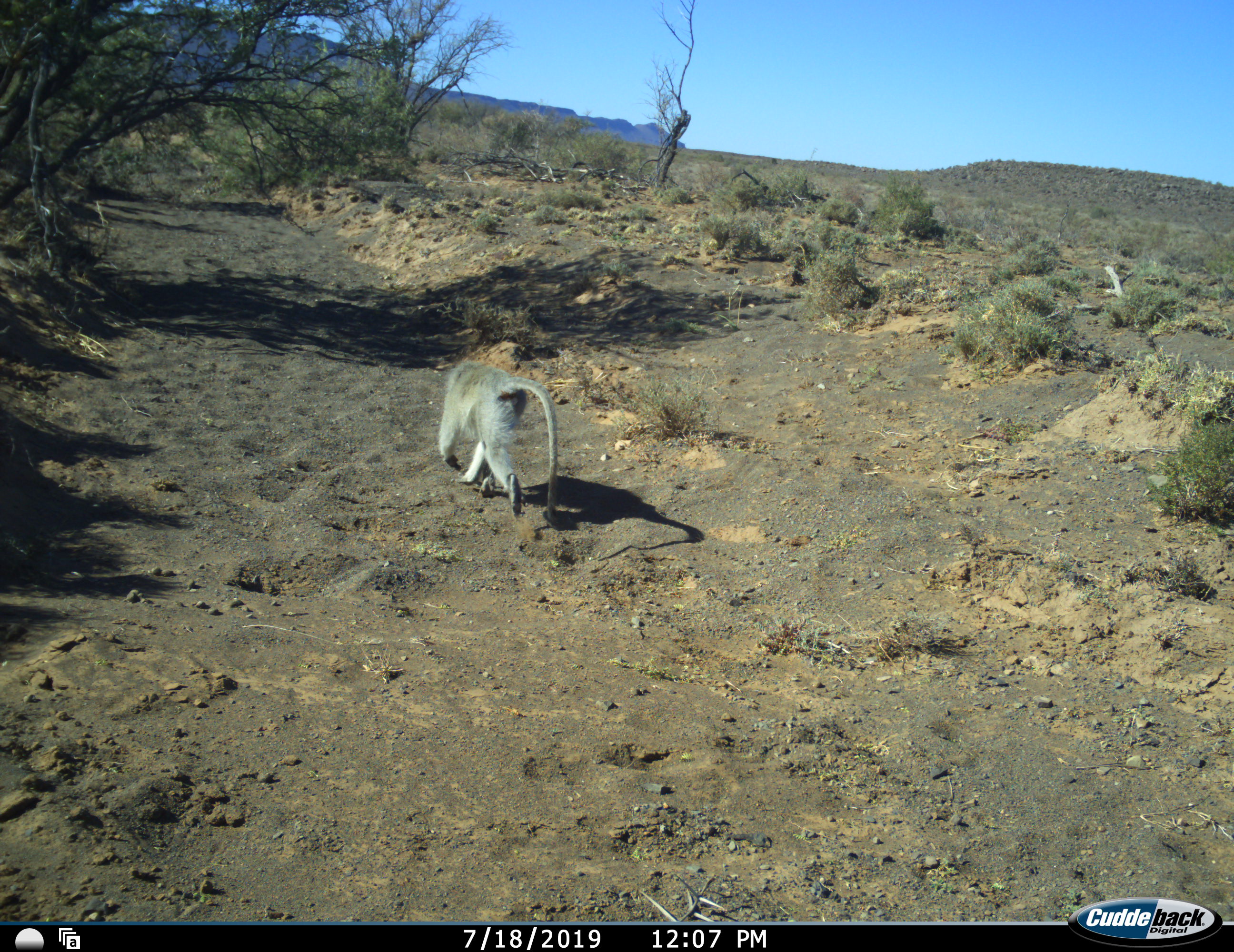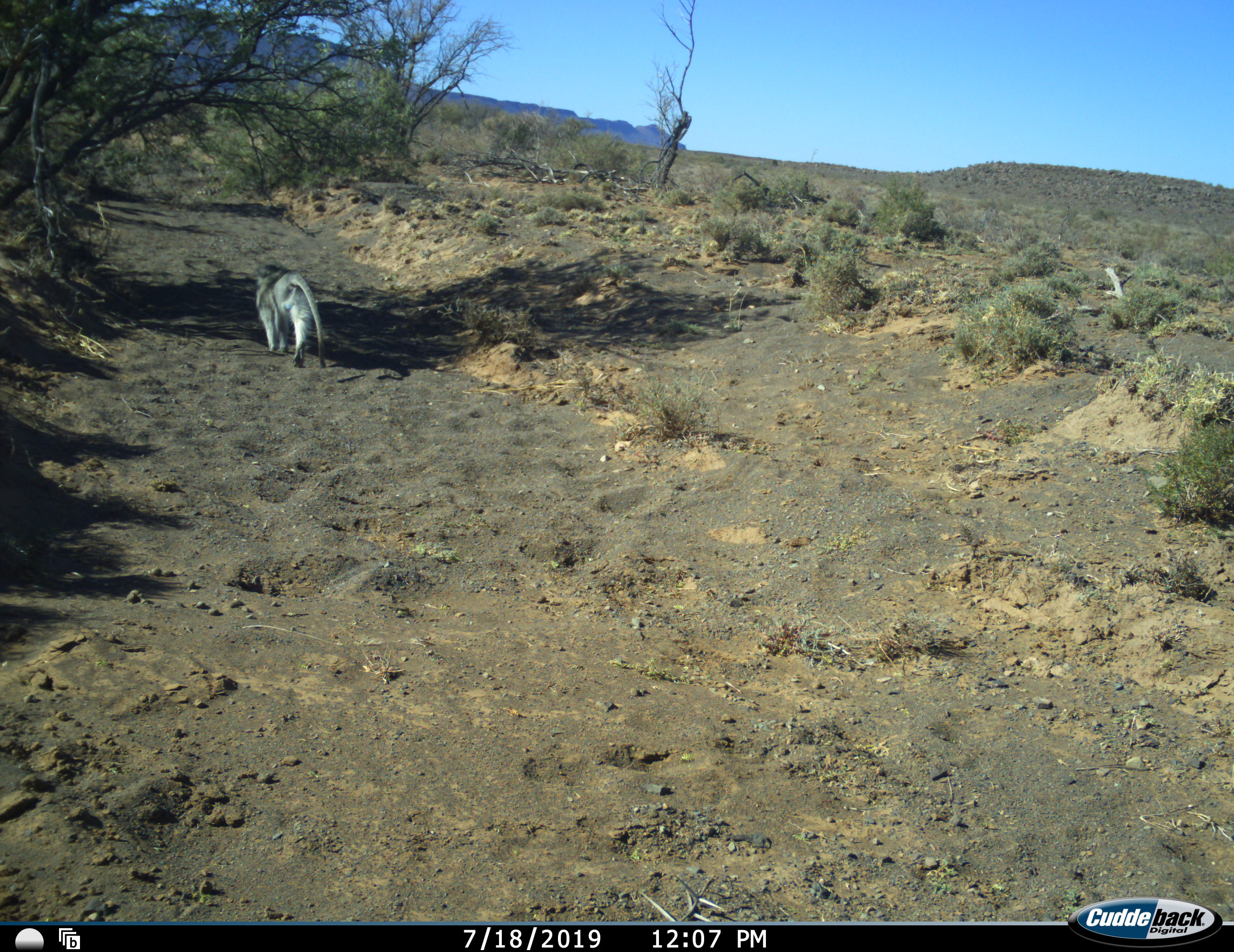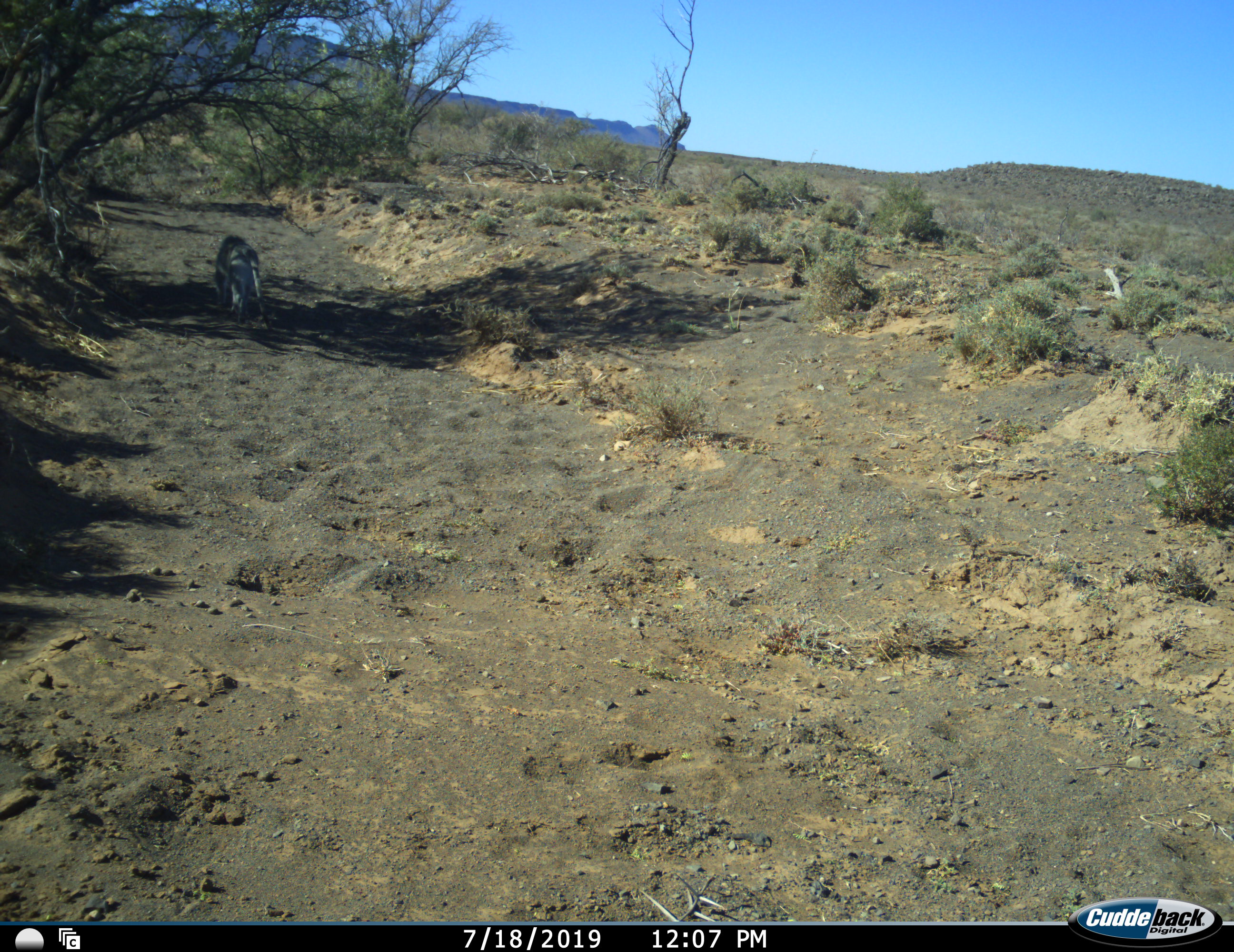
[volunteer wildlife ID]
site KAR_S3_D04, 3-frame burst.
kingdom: Animalia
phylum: Chordata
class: Mammalia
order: Primates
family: Cercopithecidae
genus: Chlorocebus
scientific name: Chlorocebus pygerythrus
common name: vervet monkey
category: monkeyvervet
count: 1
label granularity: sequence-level